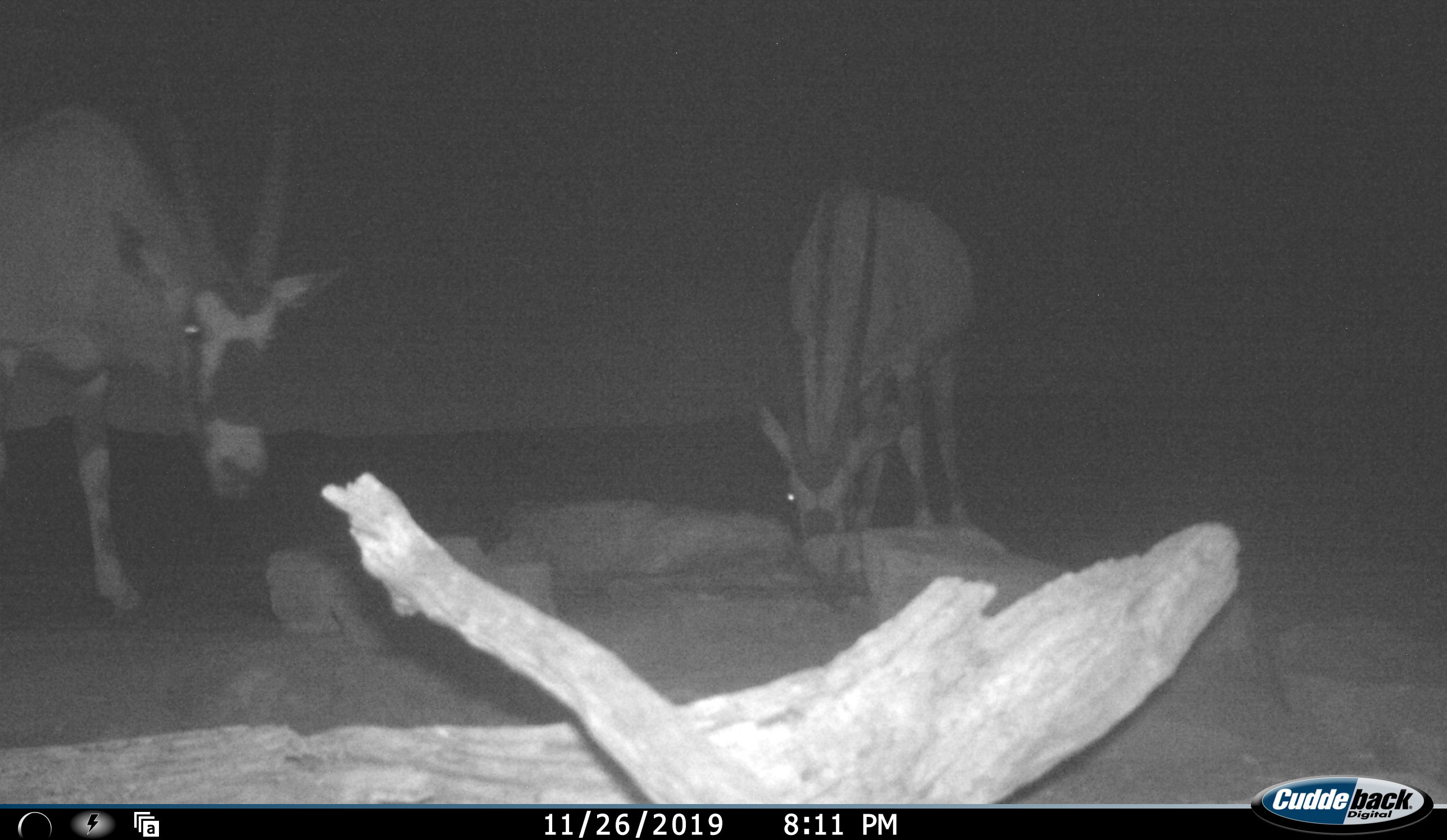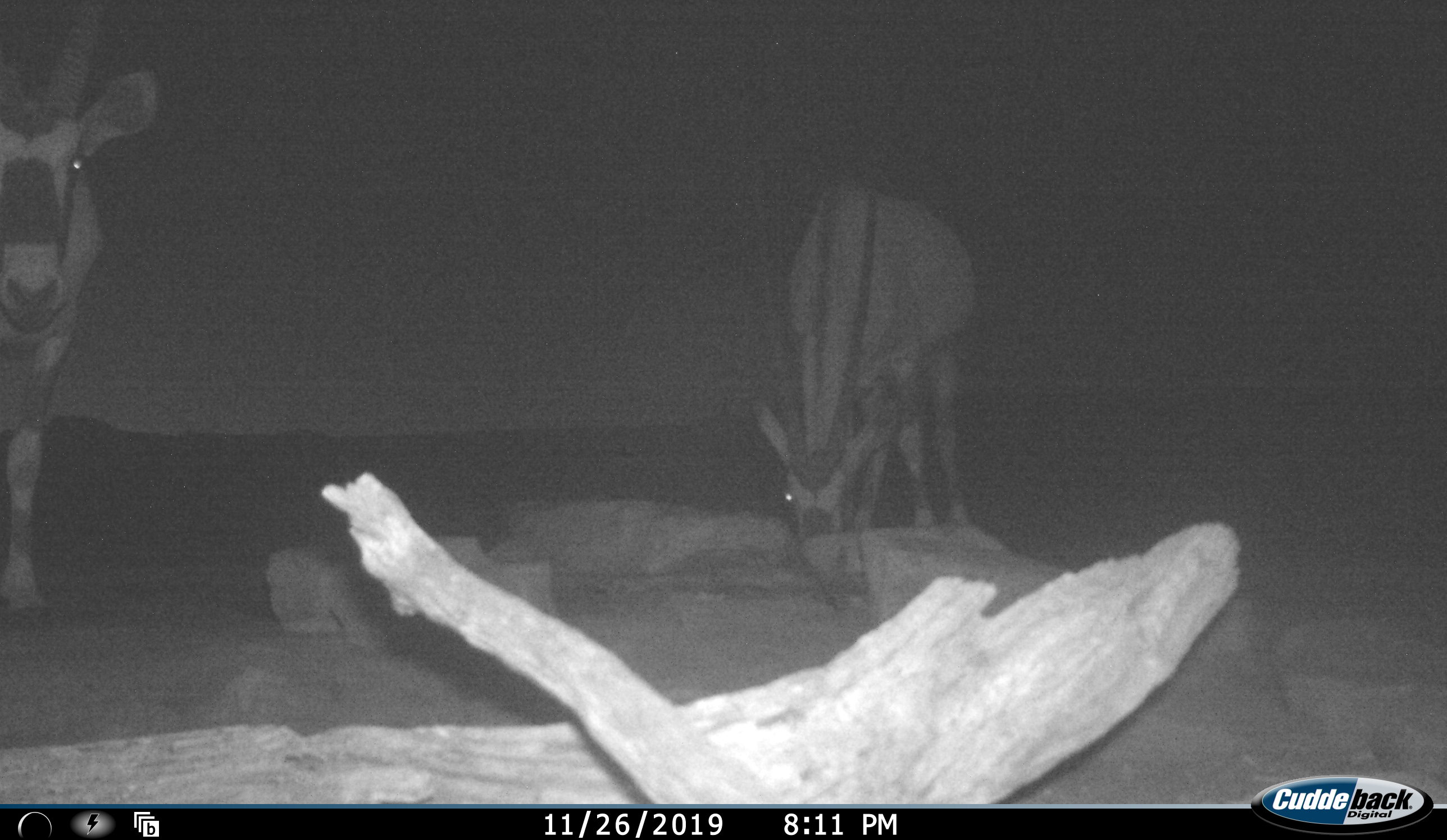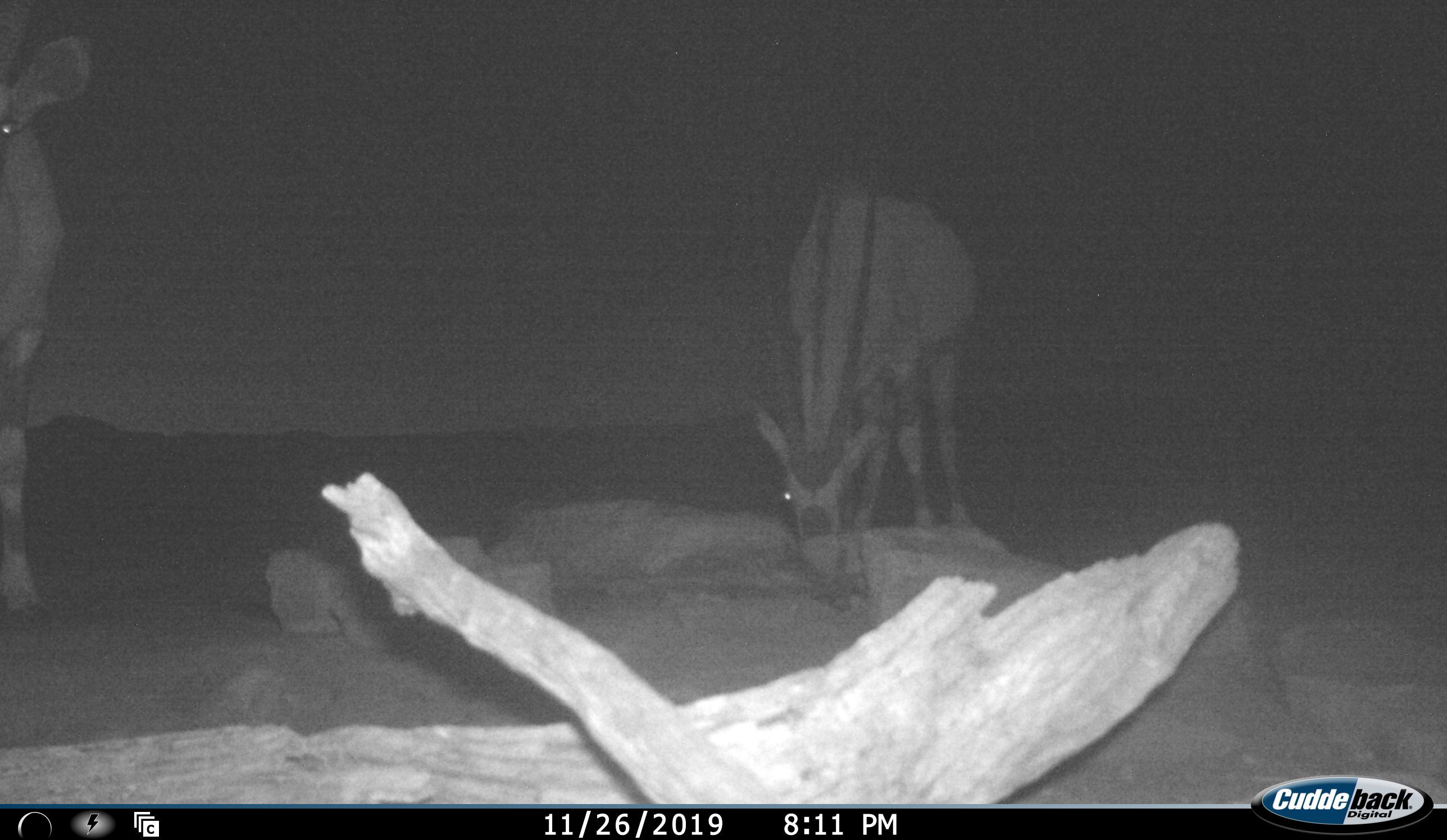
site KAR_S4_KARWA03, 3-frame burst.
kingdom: Animalia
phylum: Chordata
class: Mammalia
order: Artiodactyla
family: Bovidae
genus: Oryx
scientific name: Oryx gazella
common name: gemsbok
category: oryx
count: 2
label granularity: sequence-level